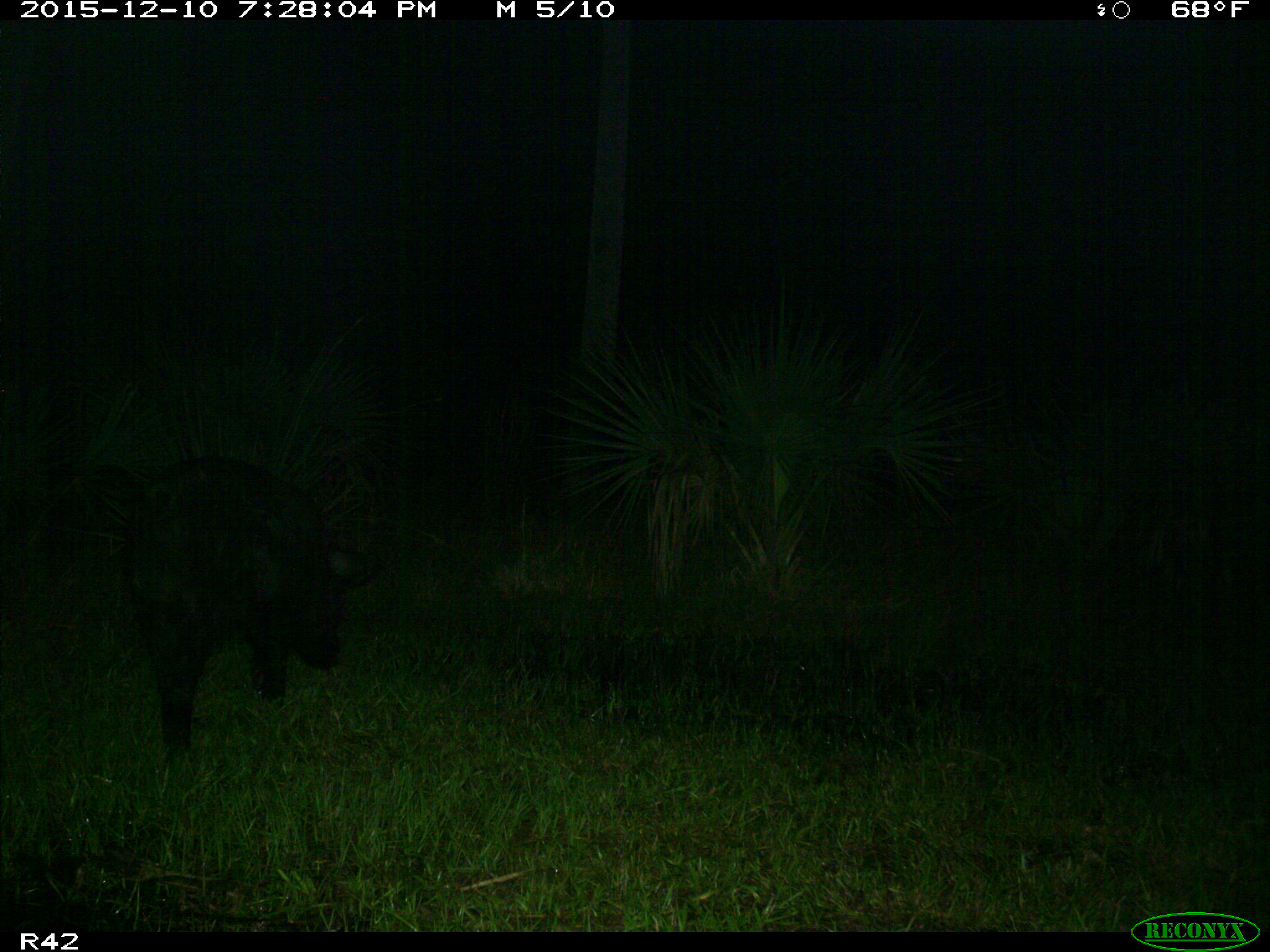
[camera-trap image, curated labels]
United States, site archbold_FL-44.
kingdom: Animalia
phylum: Chordata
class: Mammalia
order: Artiodactyla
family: Suidae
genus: Sus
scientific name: Sus scrofa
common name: wild boar